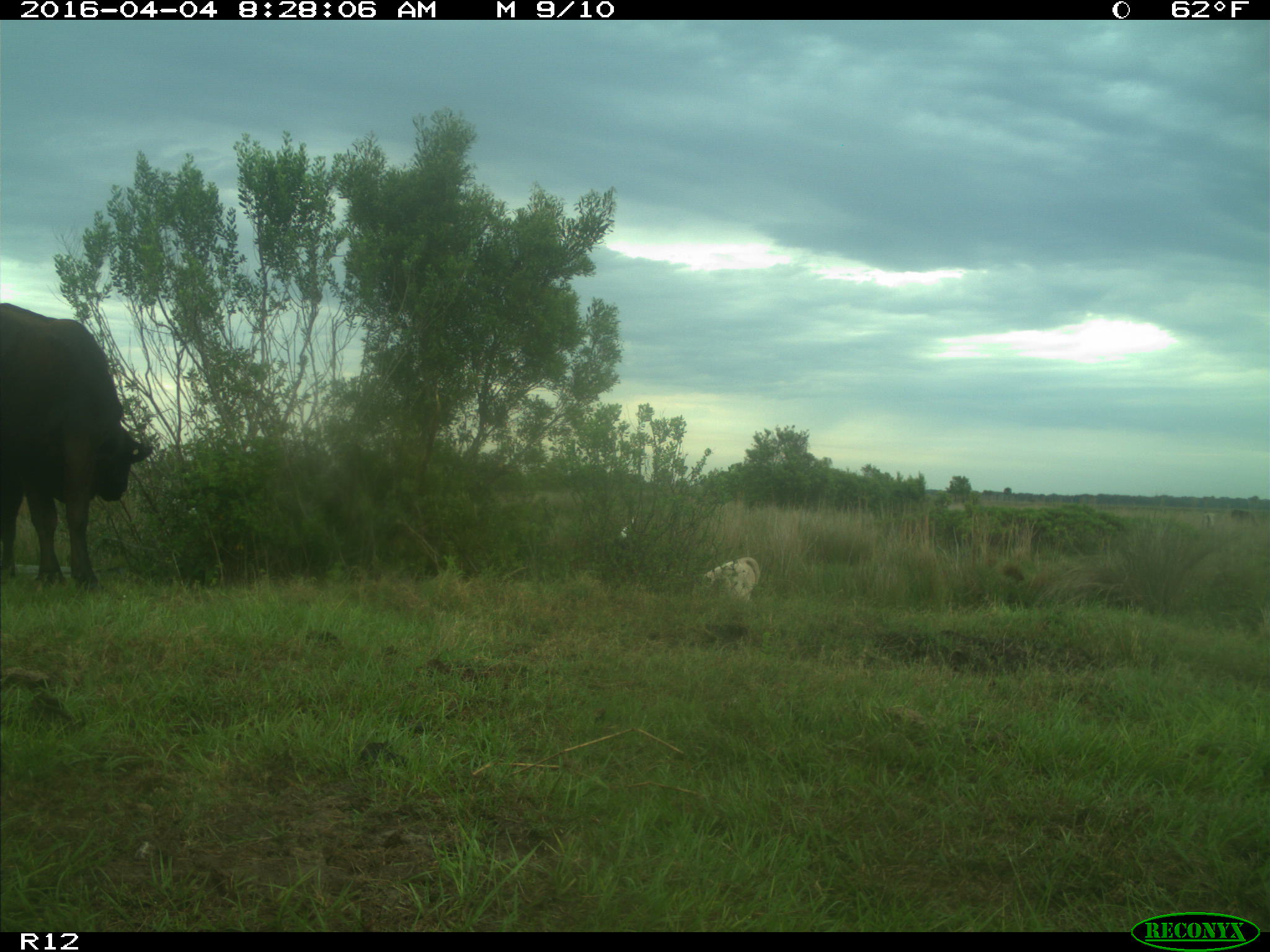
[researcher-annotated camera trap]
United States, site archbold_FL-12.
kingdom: Animalia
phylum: Chordata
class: Mammalia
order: Artiodactyla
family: Bovidae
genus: Bos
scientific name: Bos taurus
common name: domestic cow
Bos taurus (domestic cow).